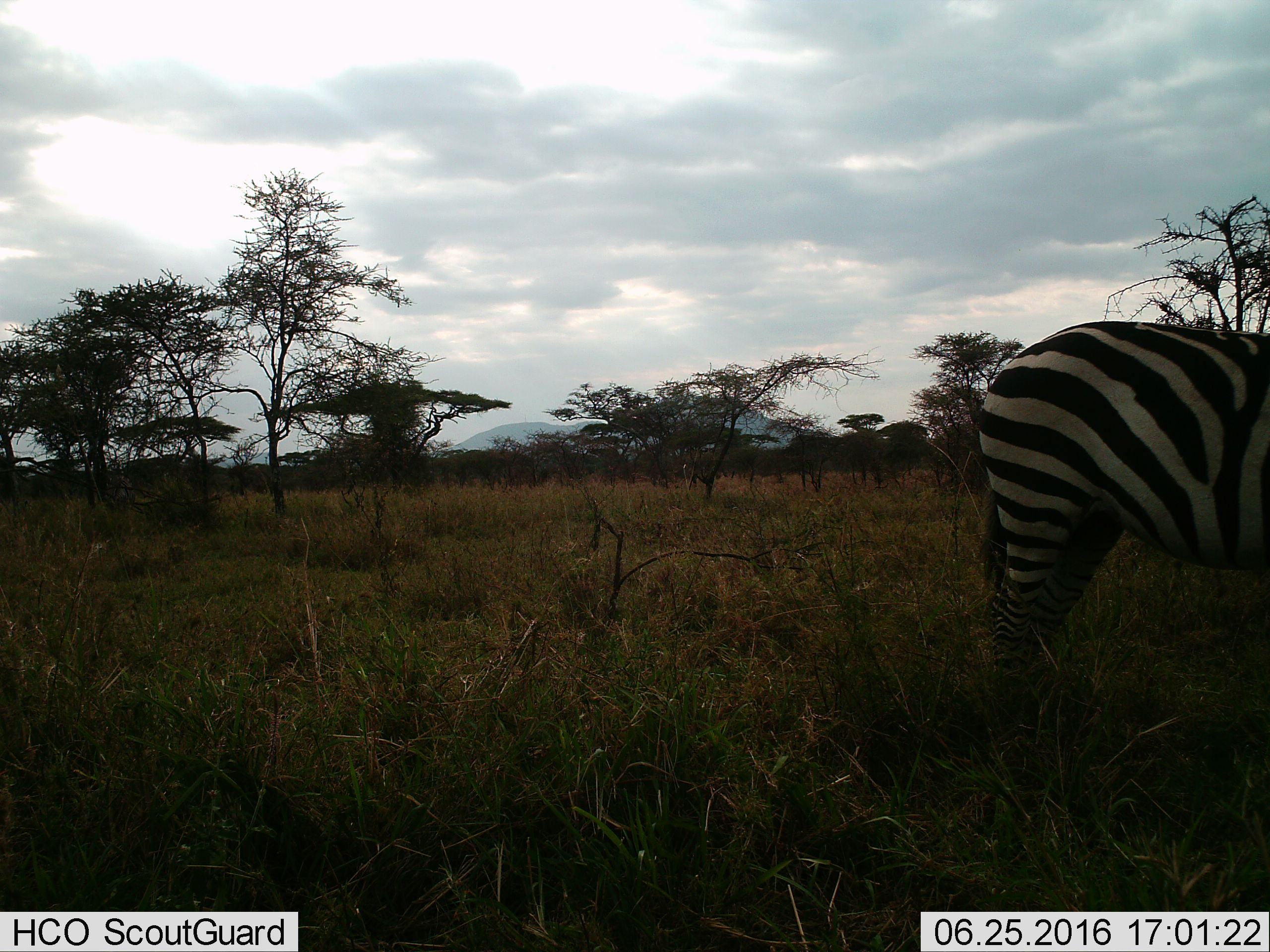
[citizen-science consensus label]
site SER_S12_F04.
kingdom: Animalia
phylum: Chordata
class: Mammalia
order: Perissodactyla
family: Equidae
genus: Equus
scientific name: Equus quagga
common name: plains zebra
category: zebraplains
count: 1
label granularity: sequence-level